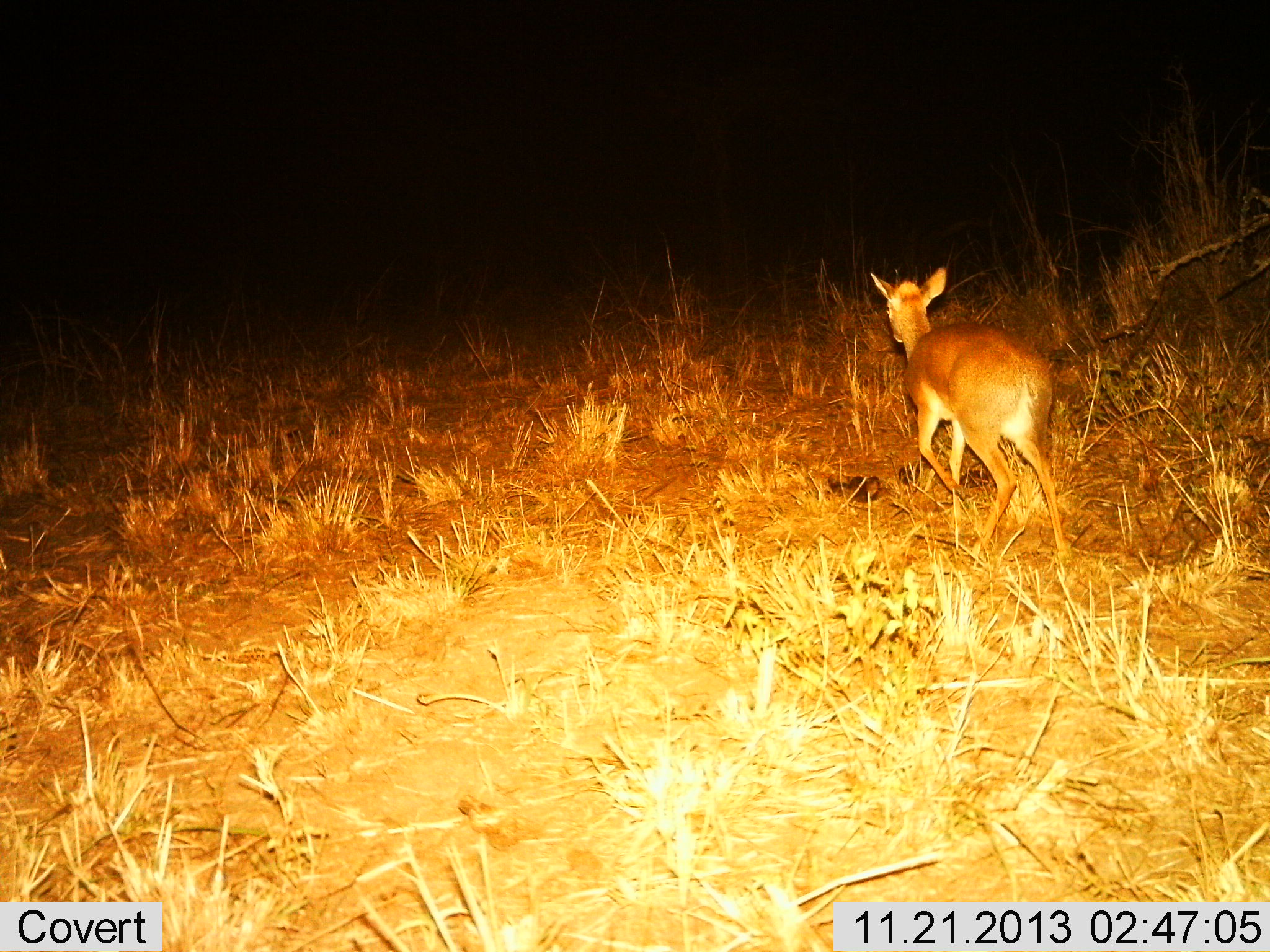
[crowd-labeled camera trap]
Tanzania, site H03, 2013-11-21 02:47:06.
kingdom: Animalia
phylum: Chordata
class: Mammalia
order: Artiodactyla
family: Bovidae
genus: Redunca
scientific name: Redunca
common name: reedbuck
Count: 1.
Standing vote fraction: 0%.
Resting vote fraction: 0%.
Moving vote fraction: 100%.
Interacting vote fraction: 0%.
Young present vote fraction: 0%.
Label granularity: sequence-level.